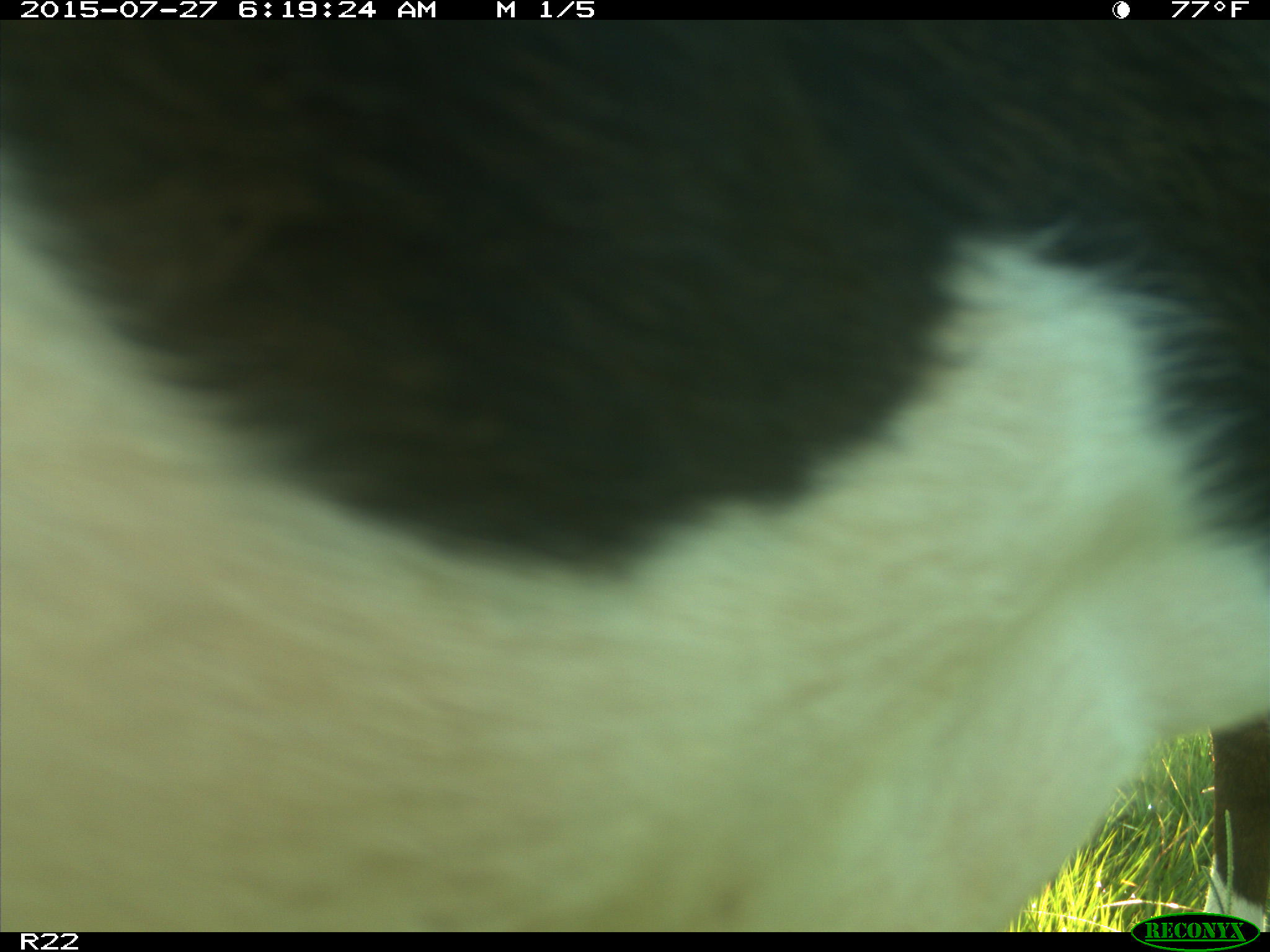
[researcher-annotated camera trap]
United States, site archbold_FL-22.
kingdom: Animalia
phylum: Chordata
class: Mammalia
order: Artiodactyla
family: Bovidae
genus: Bos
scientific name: Bos taurus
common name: domestic cow